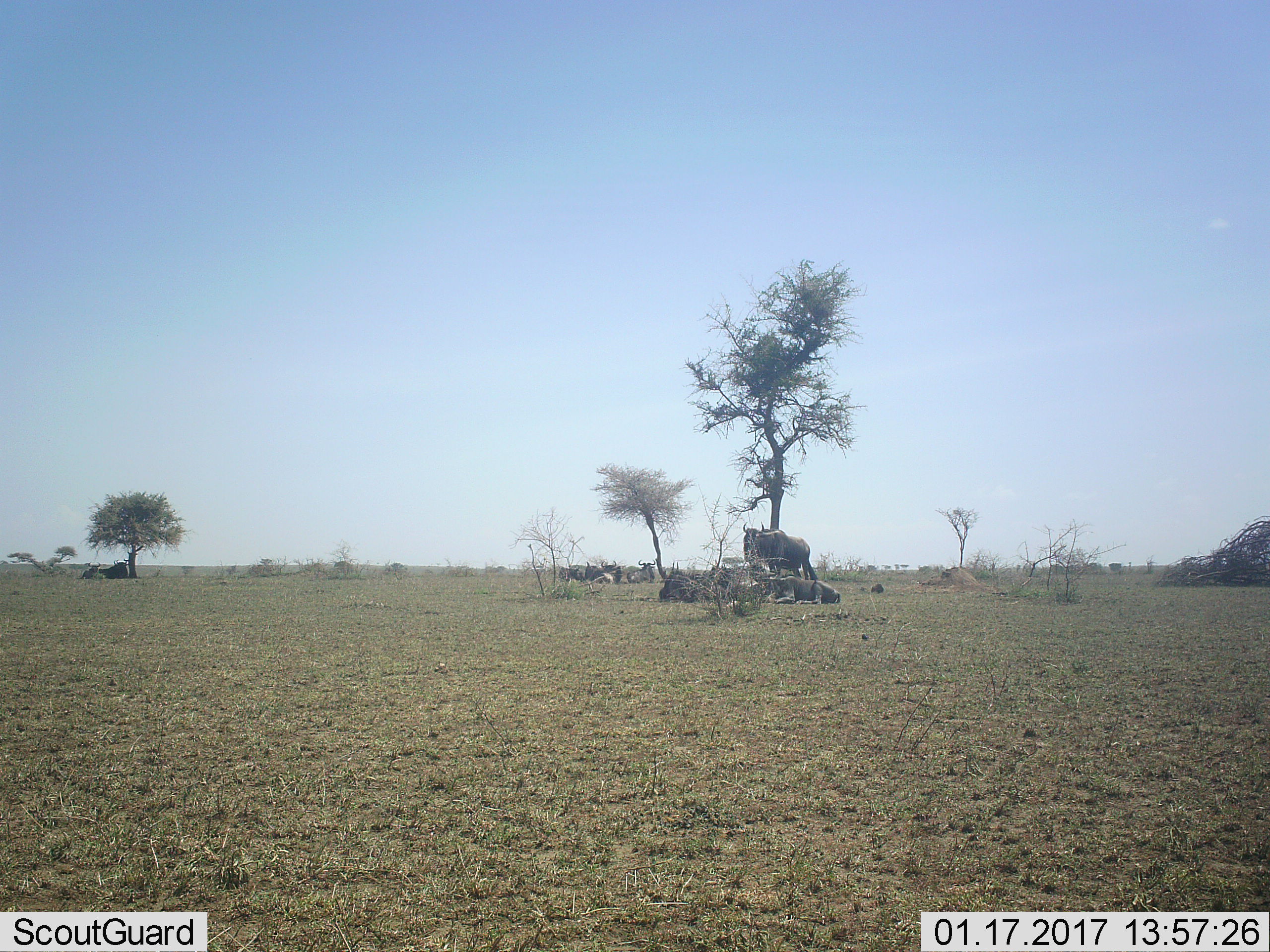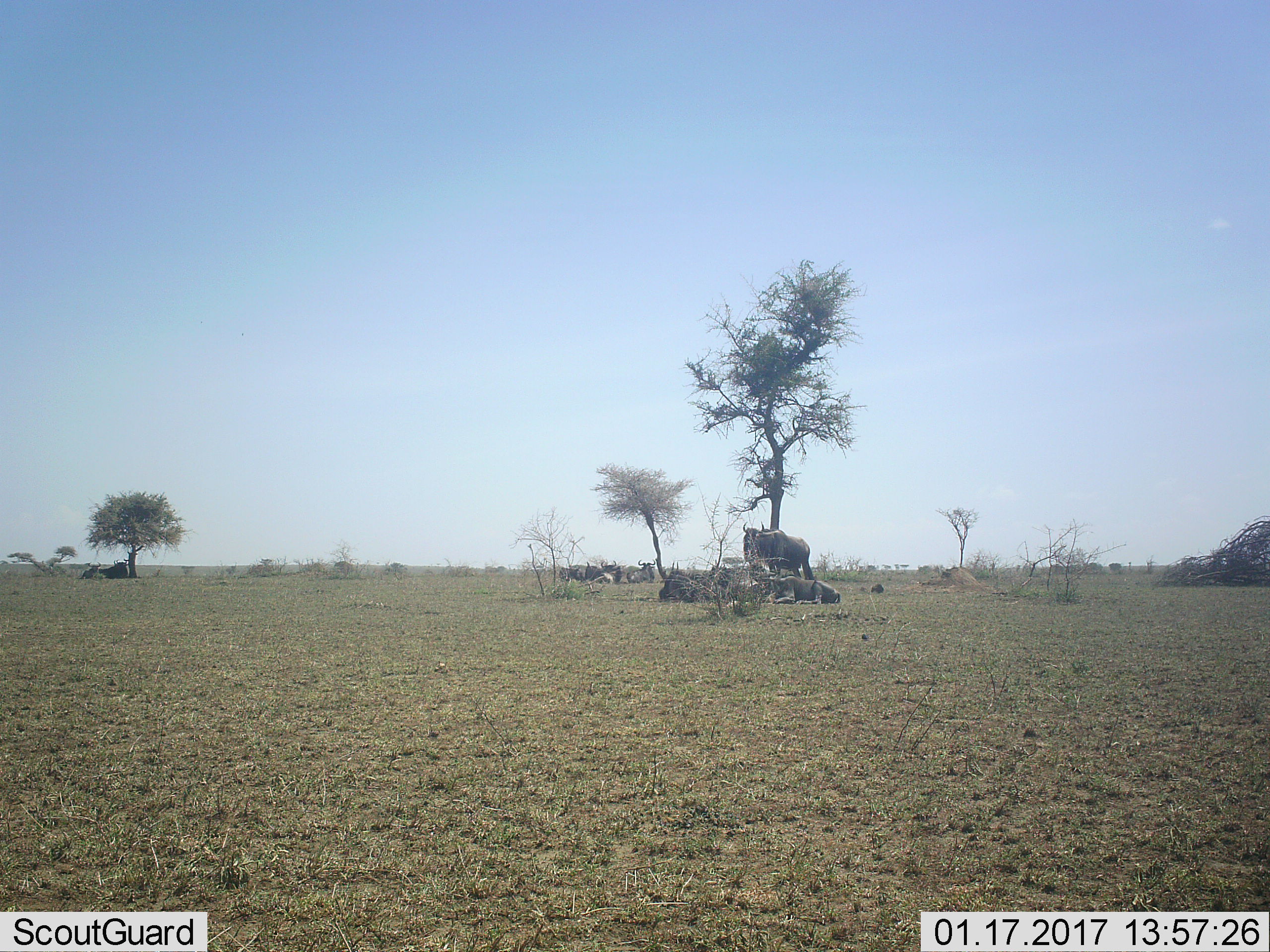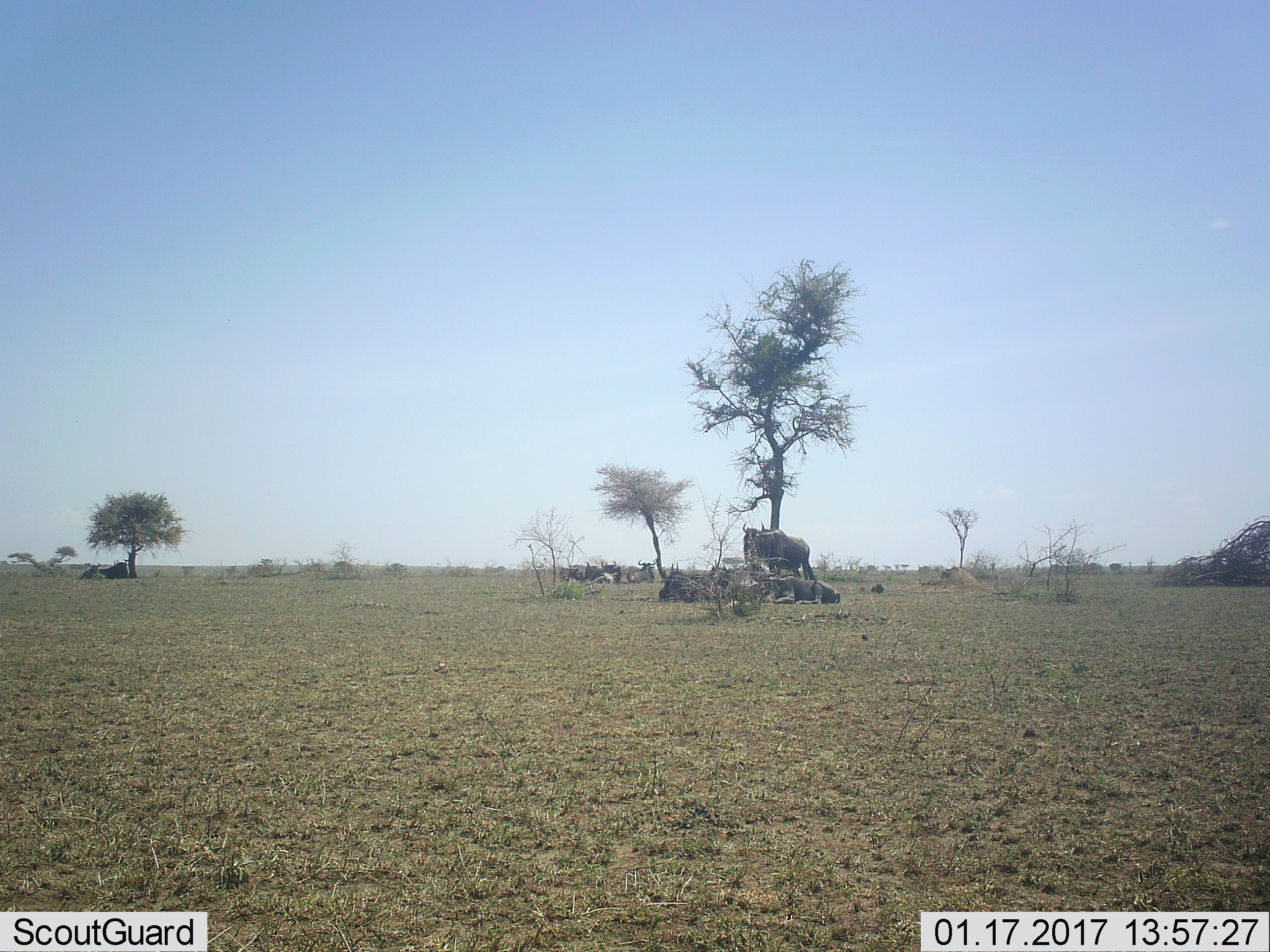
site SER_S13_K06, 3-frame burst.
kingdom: Animalia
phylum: Chordata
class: Mammalia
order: Artiodactyla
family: Bovidae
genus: Connochaetes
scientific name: Connochaetes taurinus taurinus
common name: blue wildebeest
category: wildebeestblue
Wildebeestblue (blue wildebeest) (Connochaetes taurinus taurinus), count 11-50. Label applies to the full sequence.